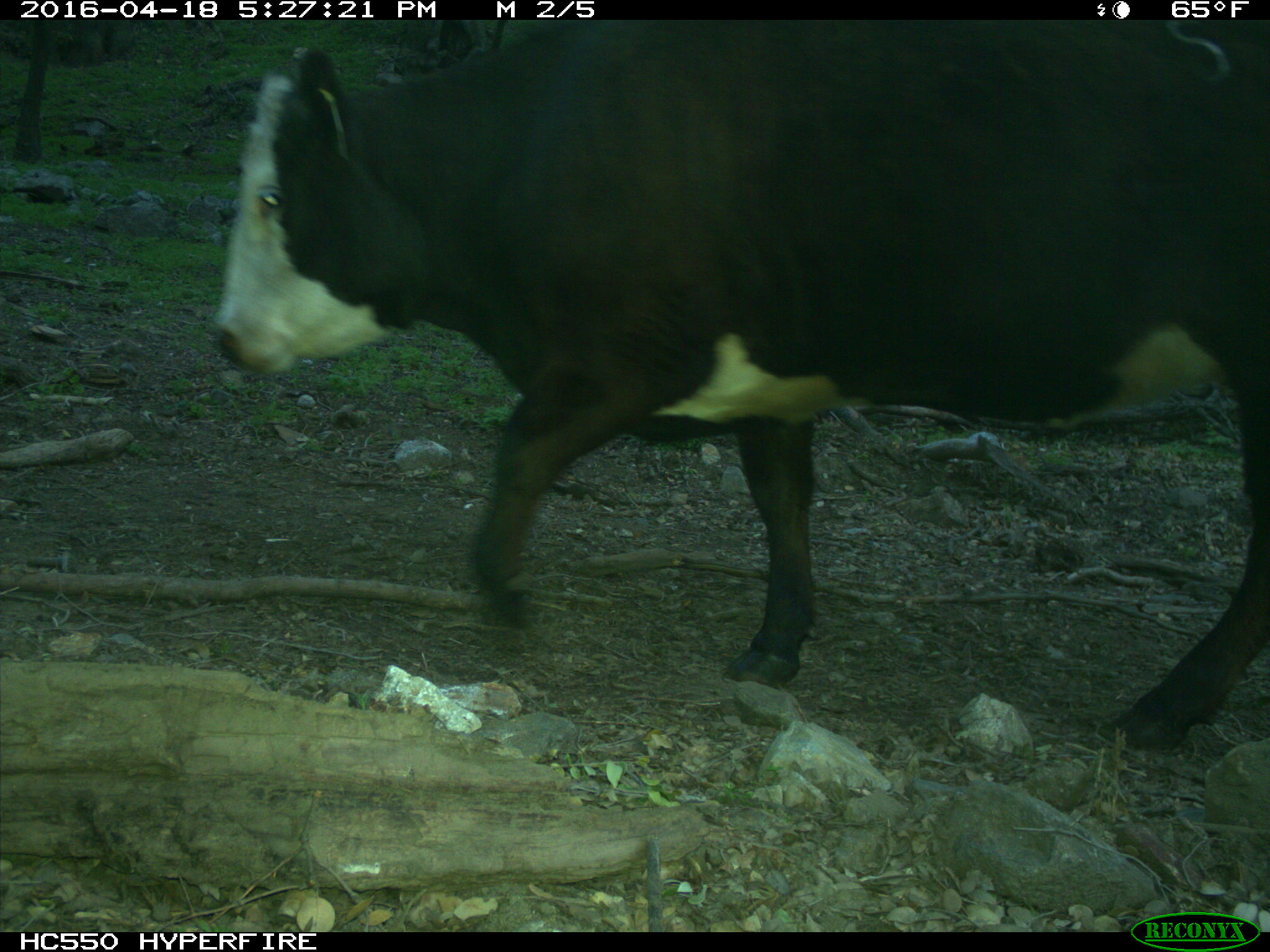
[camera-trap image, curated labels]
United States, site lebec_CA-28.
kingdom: Animalia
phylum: Chordata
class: Mammalia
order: Artiodactyla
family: Bovidae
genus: Bos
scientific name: Bos taurus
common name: domestic cow